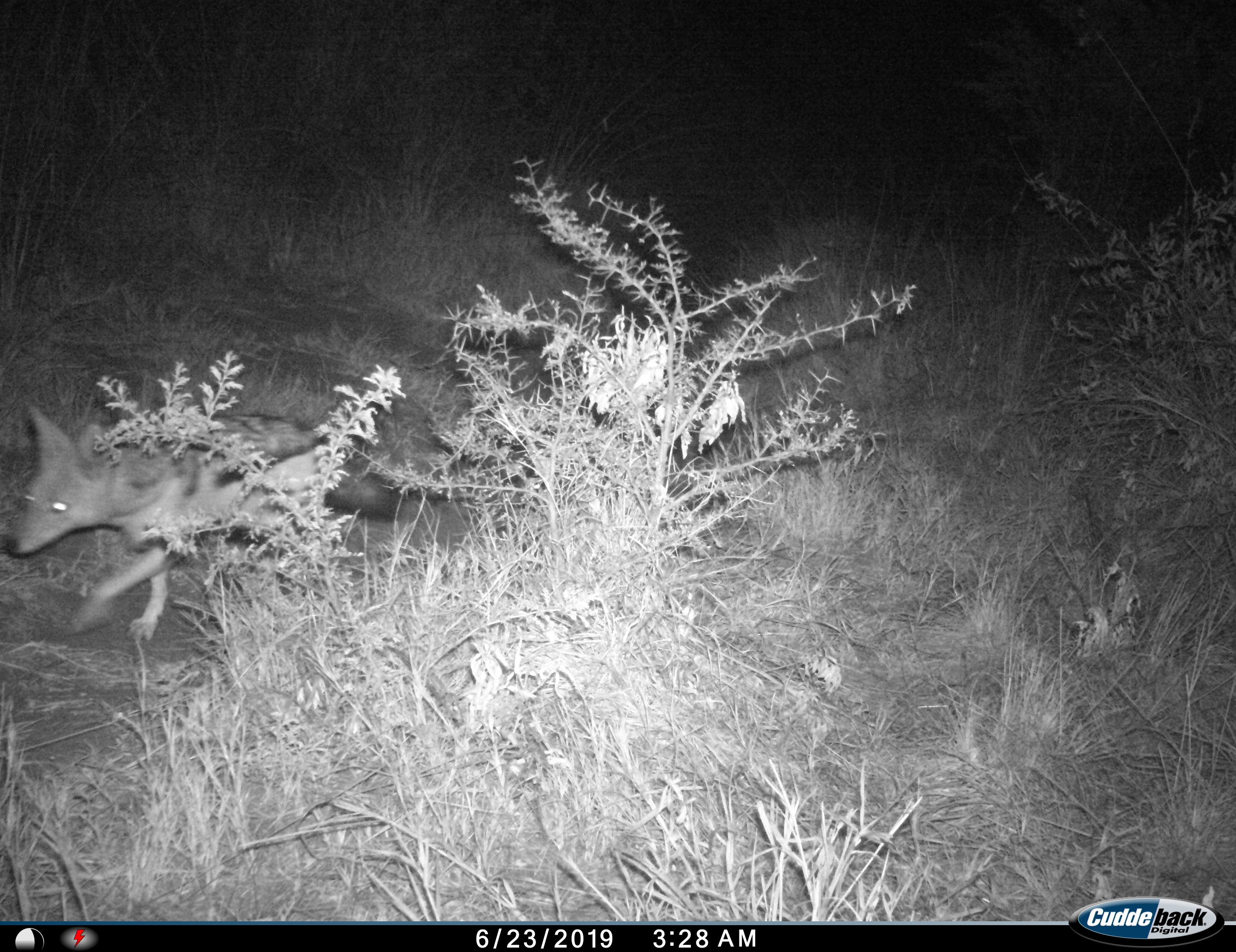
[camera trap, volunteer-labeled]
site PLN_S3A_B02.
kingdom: Animalia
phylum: Chordata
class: Mammalia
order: Carnivora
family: Canidae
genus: Lupulella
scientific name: Lupulella mesomelas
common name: black-backed jackal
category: jackalblackbacked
Jackalblackbacked (black-backed jackal) (Lupulella mesomelas), count 1. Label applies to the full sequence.